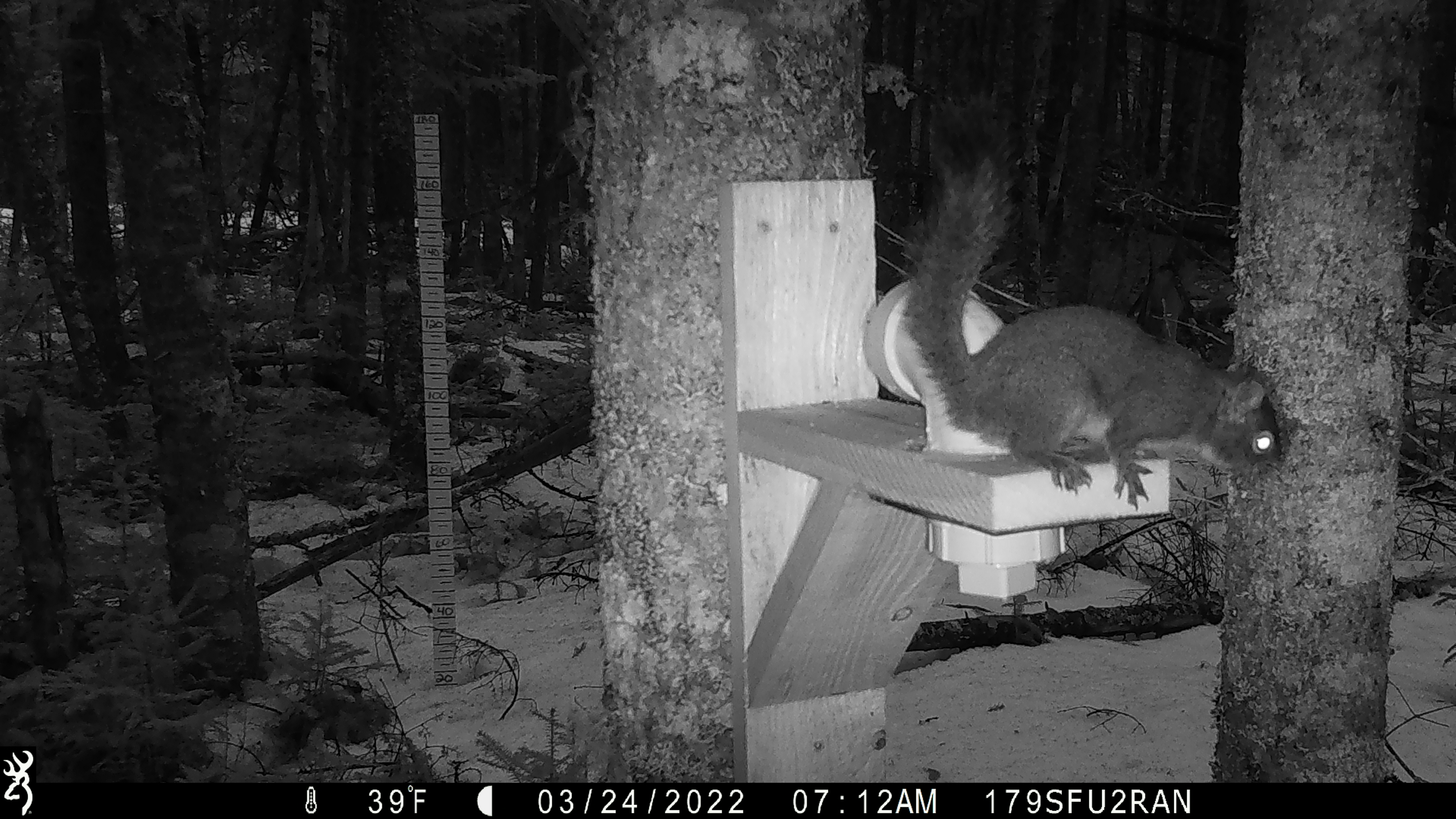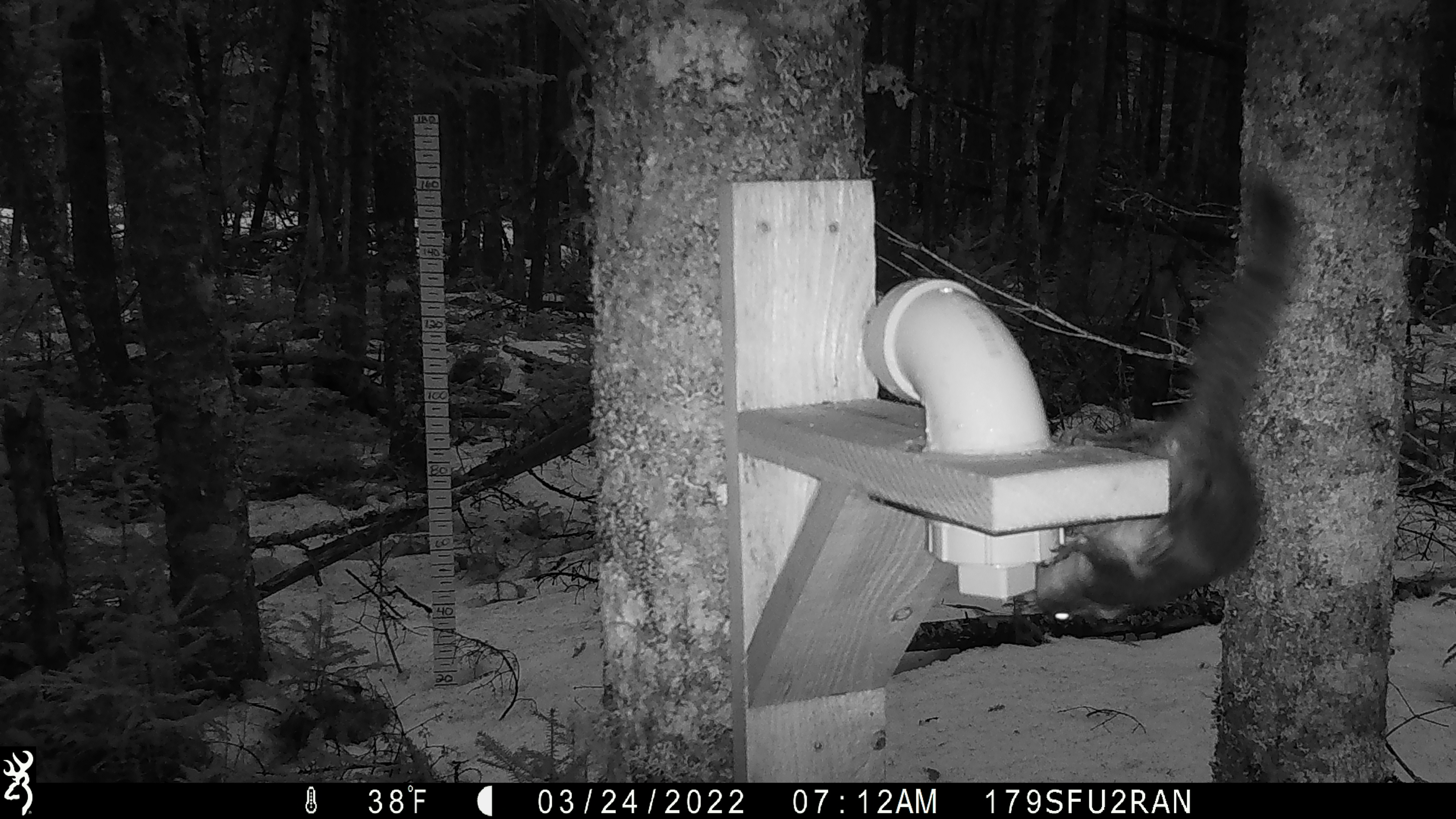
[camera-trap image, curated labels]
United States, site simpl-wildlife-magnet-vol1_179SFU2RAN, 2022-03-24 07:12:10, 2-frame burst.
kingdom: Animalia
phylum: Chordata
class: Mammalia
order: Rodentia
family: Sciuridae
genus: Tamiasciurus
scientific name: Tamiasciurus hudsonicus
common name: red squirrel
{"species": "red squirrel (Tamiasciurus hudsonicus)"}